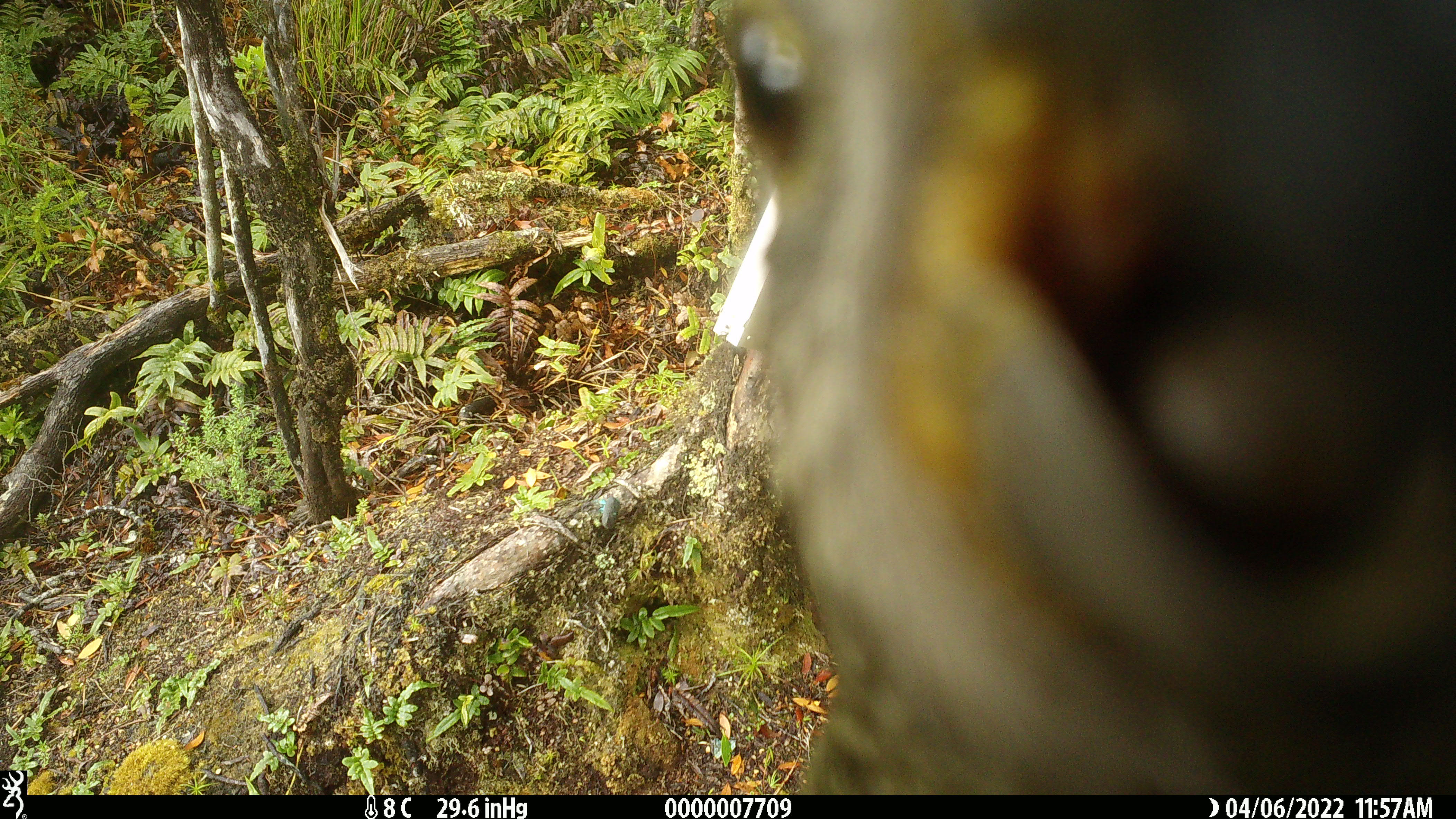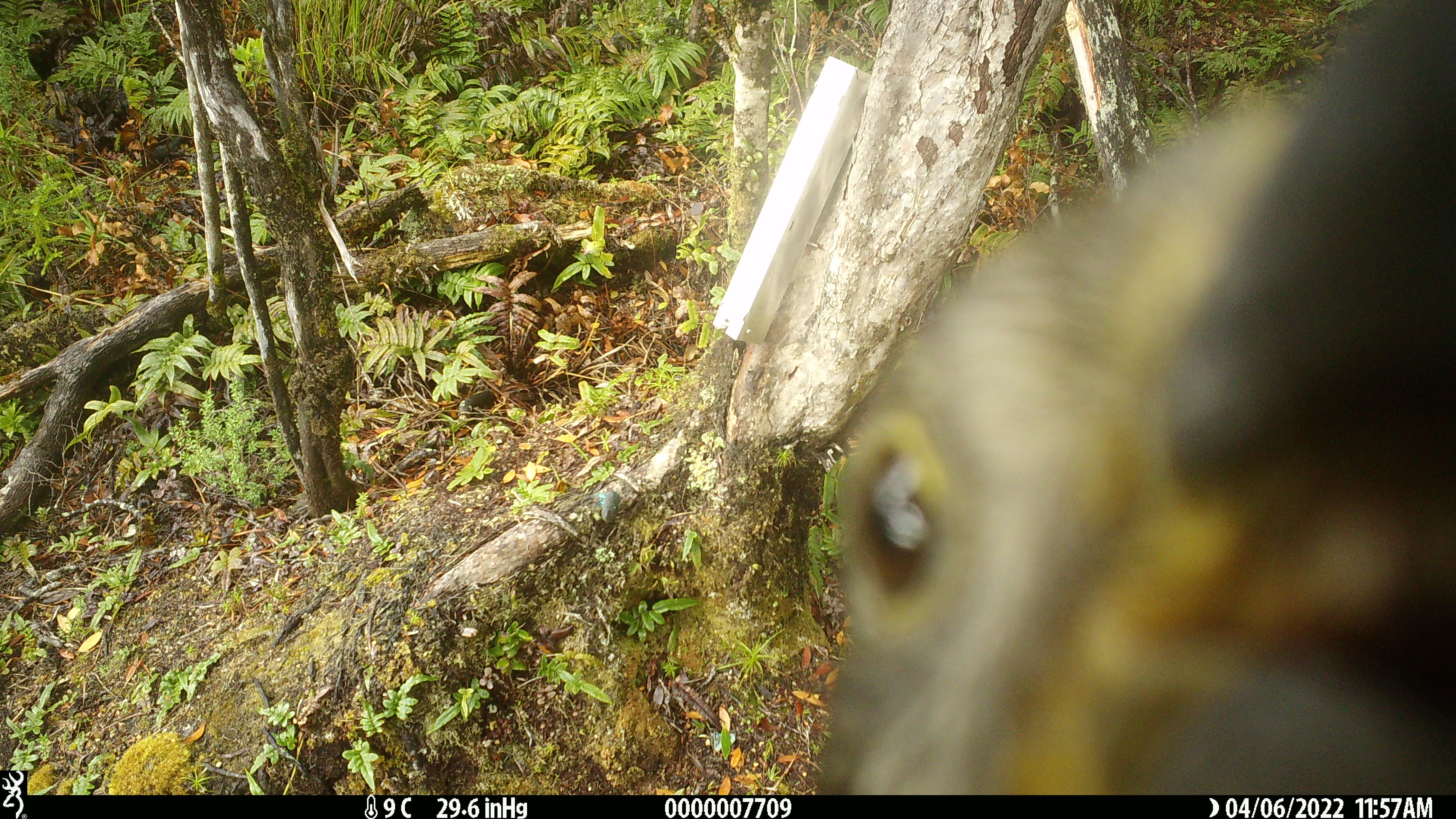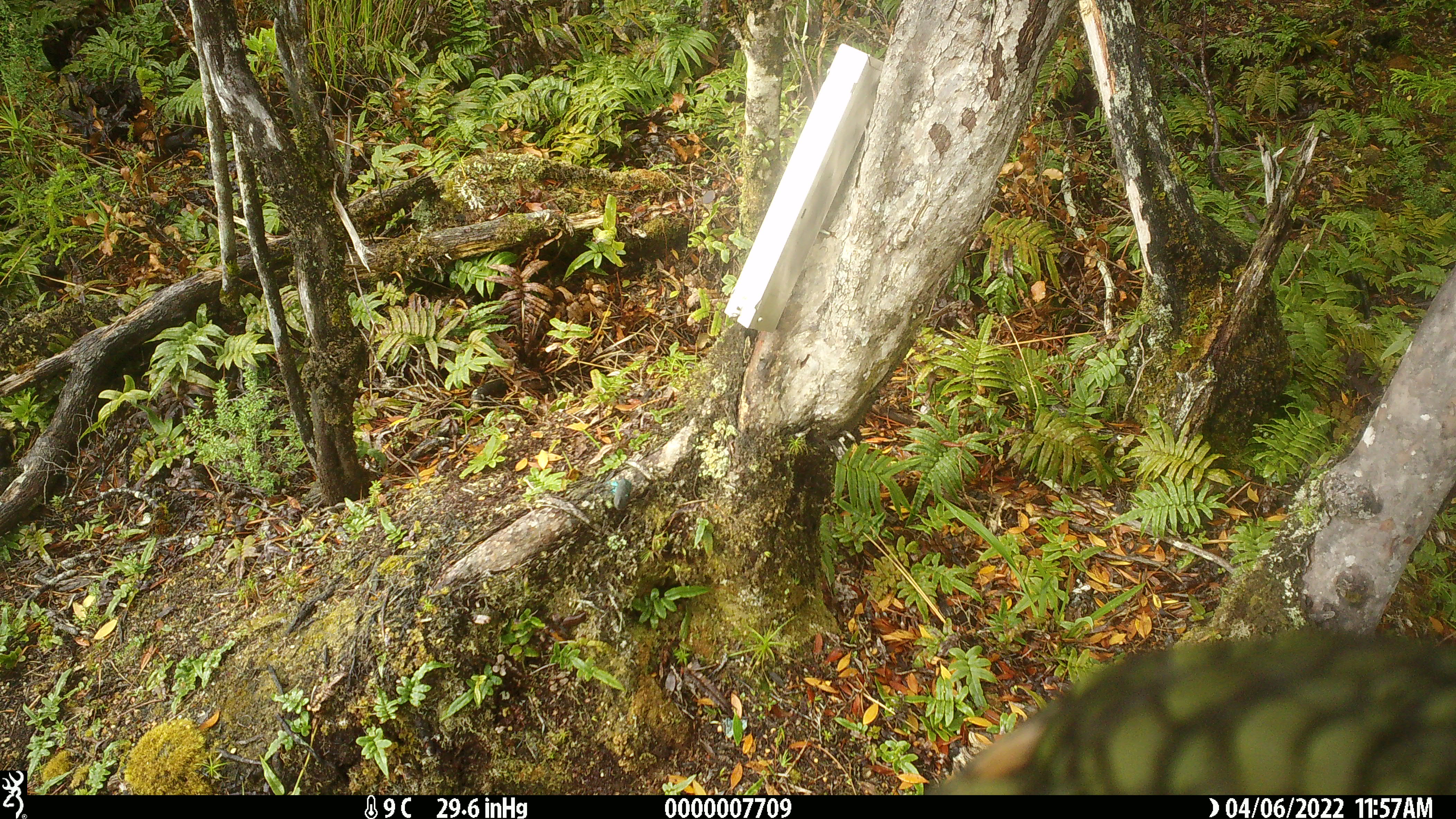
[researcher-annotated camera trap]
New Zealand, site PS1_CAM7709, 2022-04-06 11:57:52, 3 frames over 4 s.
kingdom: Animalia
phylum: Chordata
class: Aves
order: Psittaciformes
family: Strigopidae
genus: Nestor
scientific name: Nestor notabilis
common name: kea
Kea (Nestor notabilis).